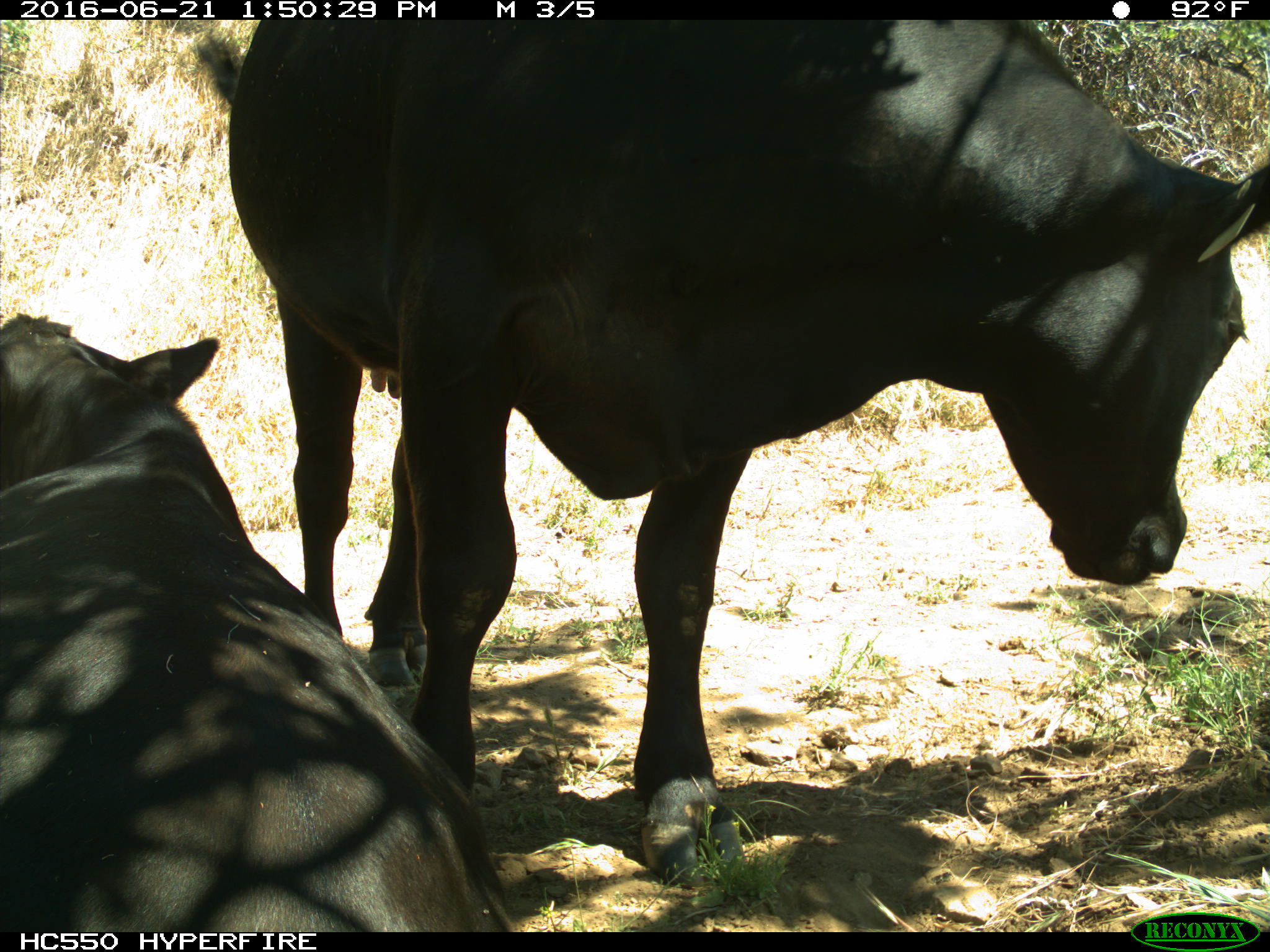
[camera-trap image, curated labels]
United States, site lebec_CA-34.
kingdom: Animalia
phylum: Chordata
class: Mammalia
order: Artiodactyla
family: Bovidae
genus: Bos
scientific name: Bos taurus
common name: domestic cow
Bos taurus (domestic cow).